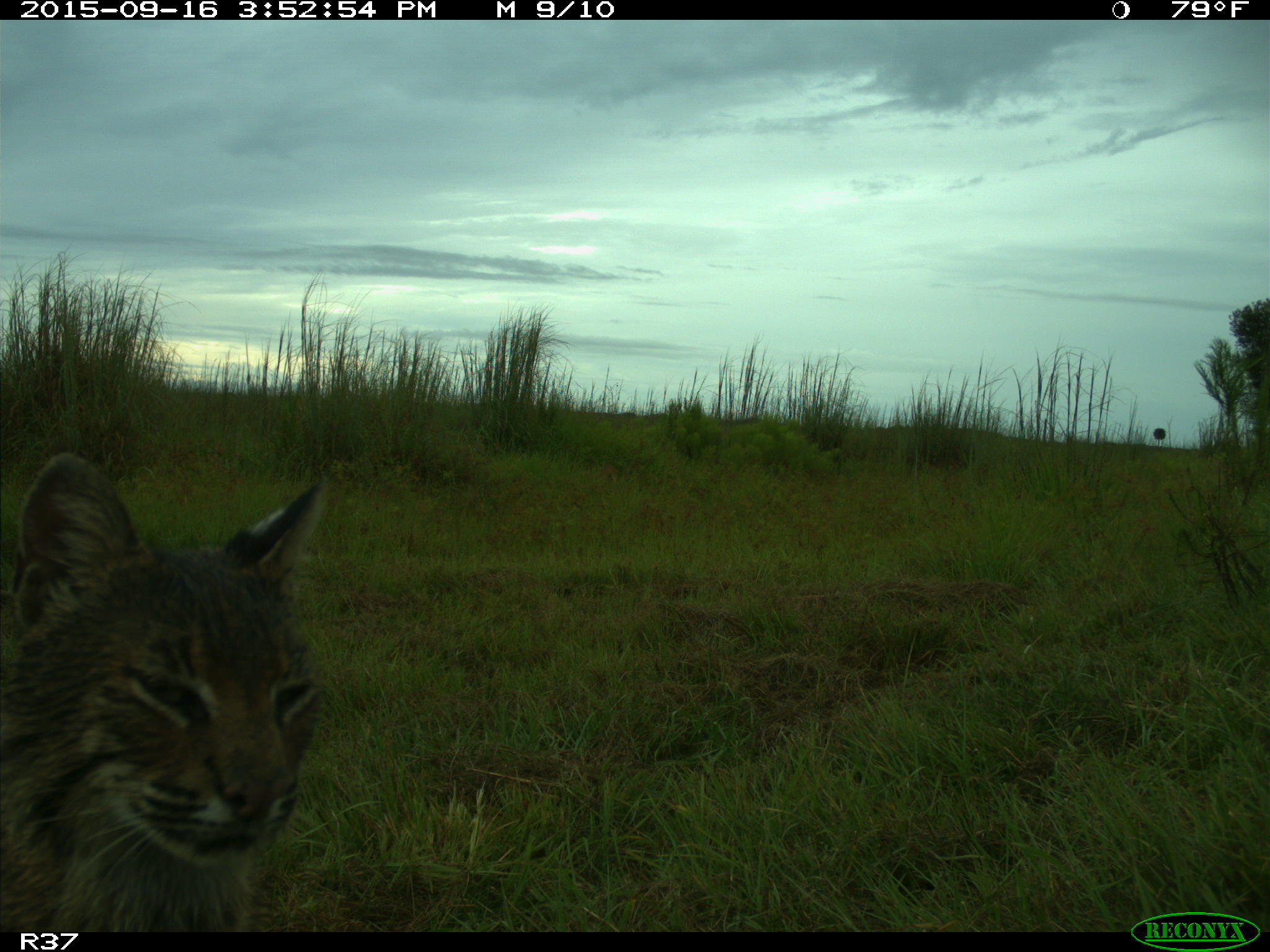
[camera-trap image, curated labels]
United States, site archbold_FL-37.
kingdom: Animalia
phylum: Chordata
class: Mammalia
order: Carnivora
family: Felidae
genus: Lynx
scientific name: Lynx rufus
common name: bobcat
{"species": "Lynx rufus (bobcat)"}